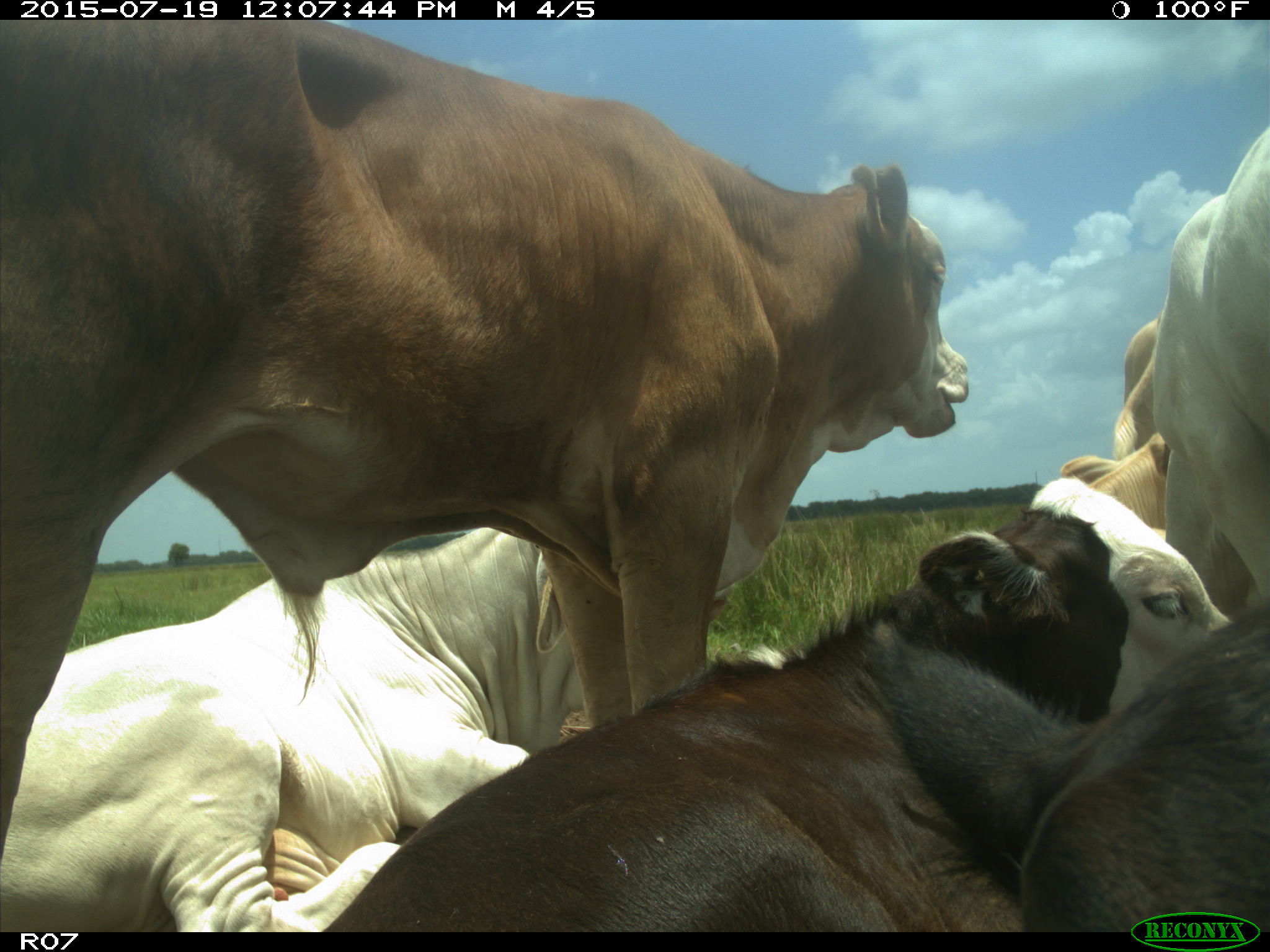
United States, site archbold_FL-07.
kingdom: Animalia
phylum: Chordata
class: Mammalia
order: Artiodactyla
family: Bovidae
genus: Bos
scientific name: Bos taurus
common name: domestic cow